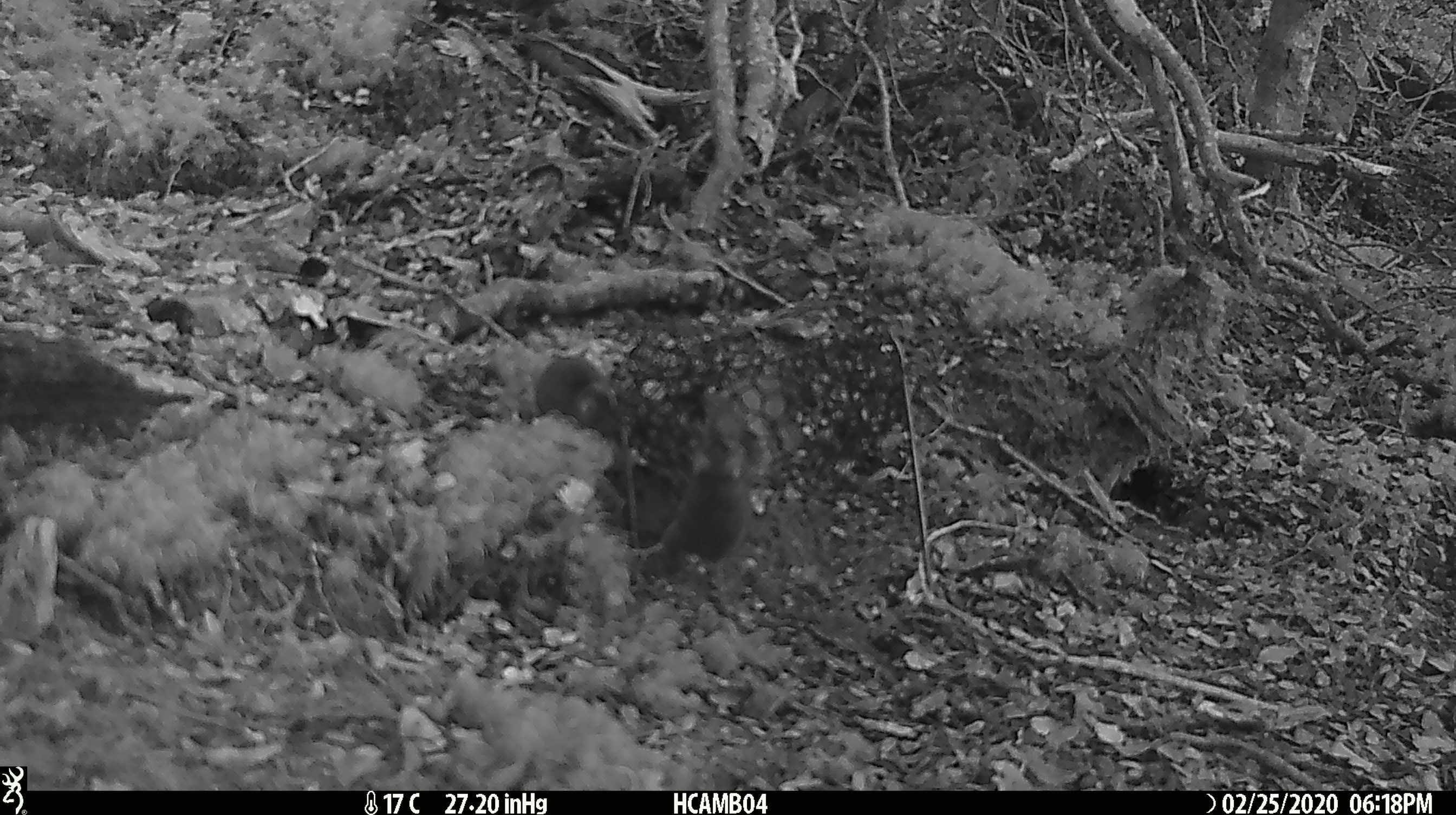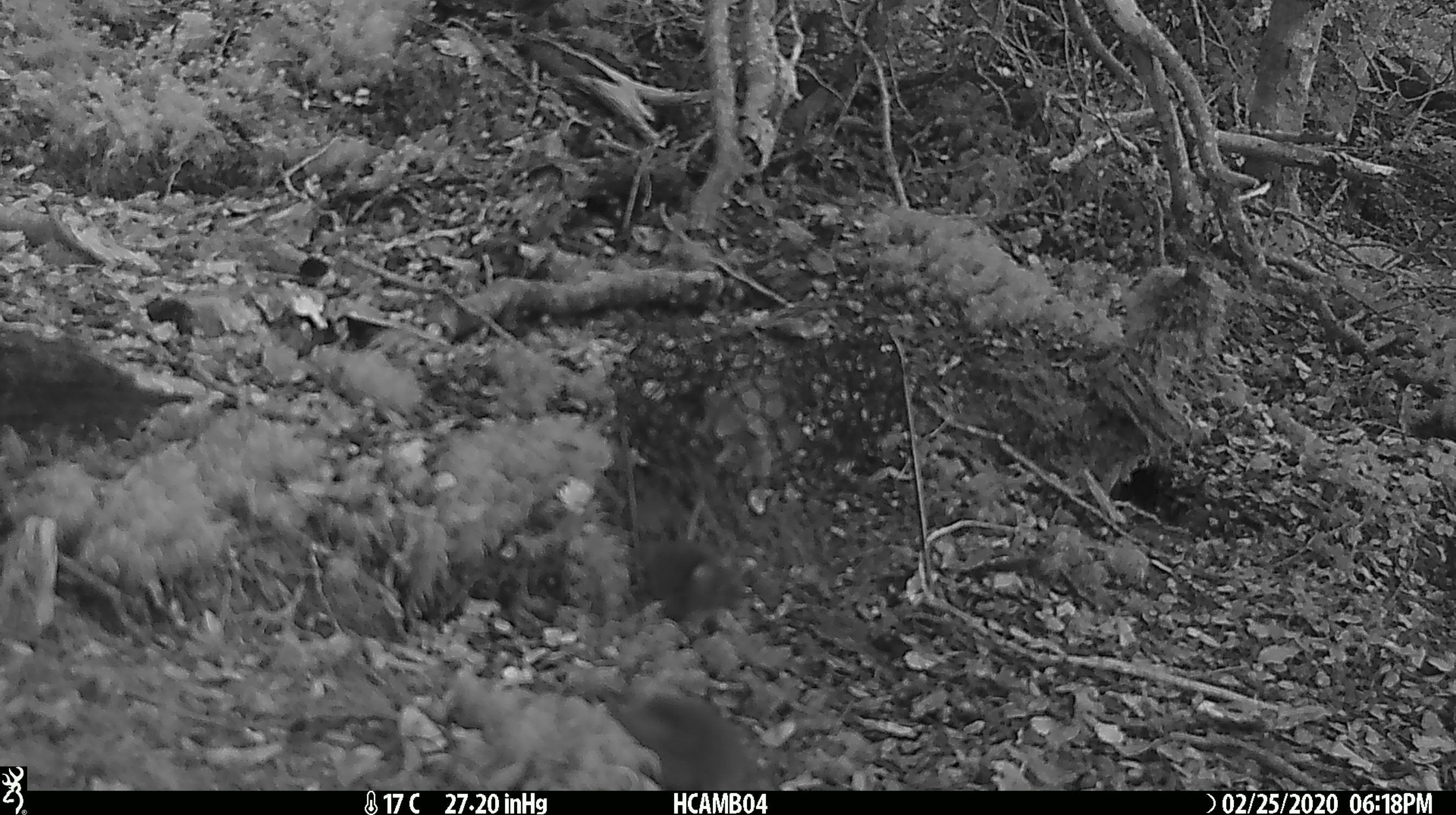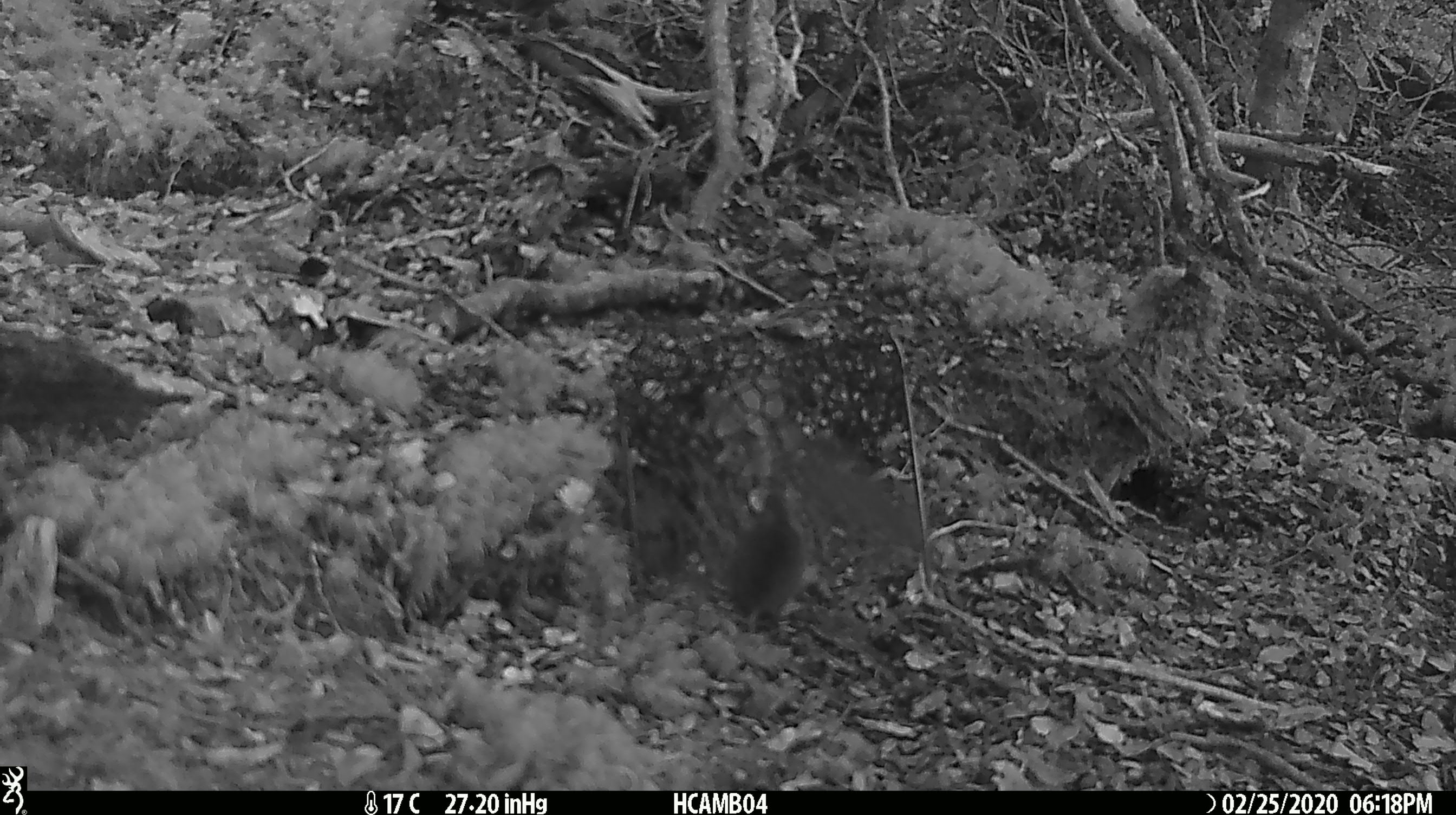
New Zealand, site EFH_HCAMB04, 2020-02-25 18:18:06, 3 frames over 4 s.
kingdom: Animalia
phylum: Chordata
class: Mammalia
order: Rodentia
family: Muridae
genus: Mus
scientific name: Mus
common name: mouse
Mouse (Mus).